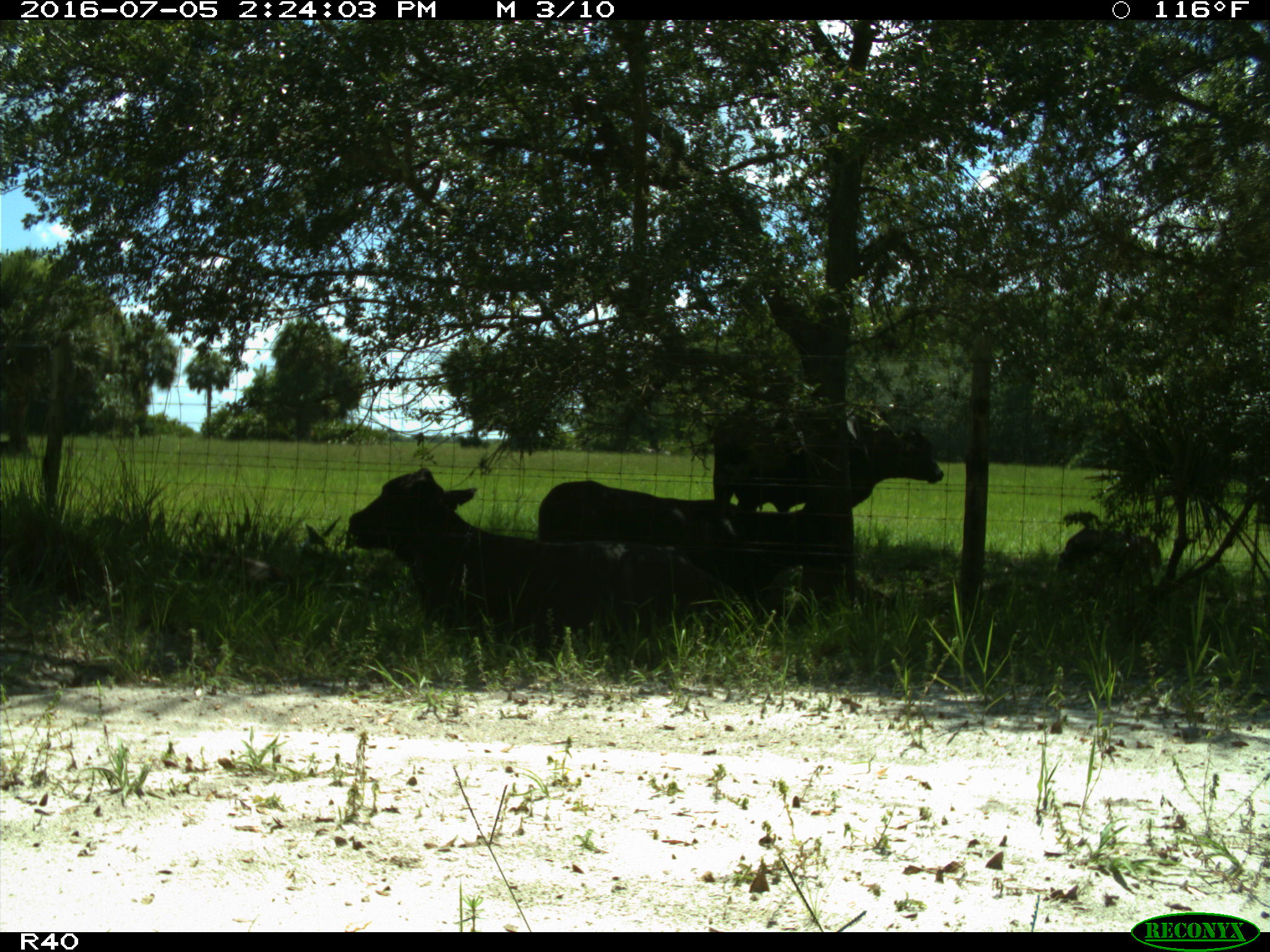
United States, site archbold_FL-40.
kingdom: Animalia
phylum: Chordata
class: Mammalia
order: Artiodactyla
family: Bovidae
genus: Bos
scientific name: Bos taurus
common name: domestic cow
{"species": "Bos taurus (domestic cow)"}